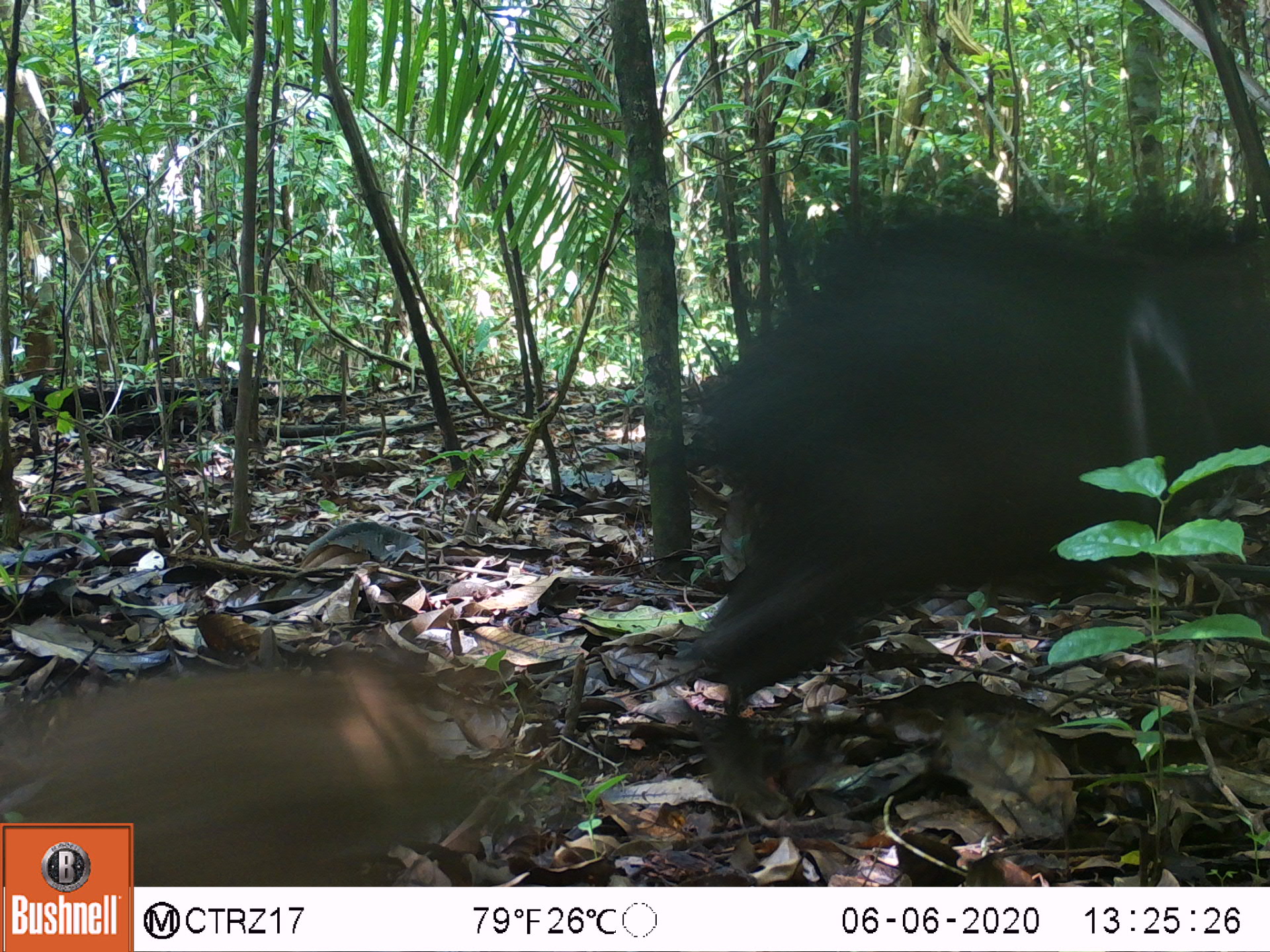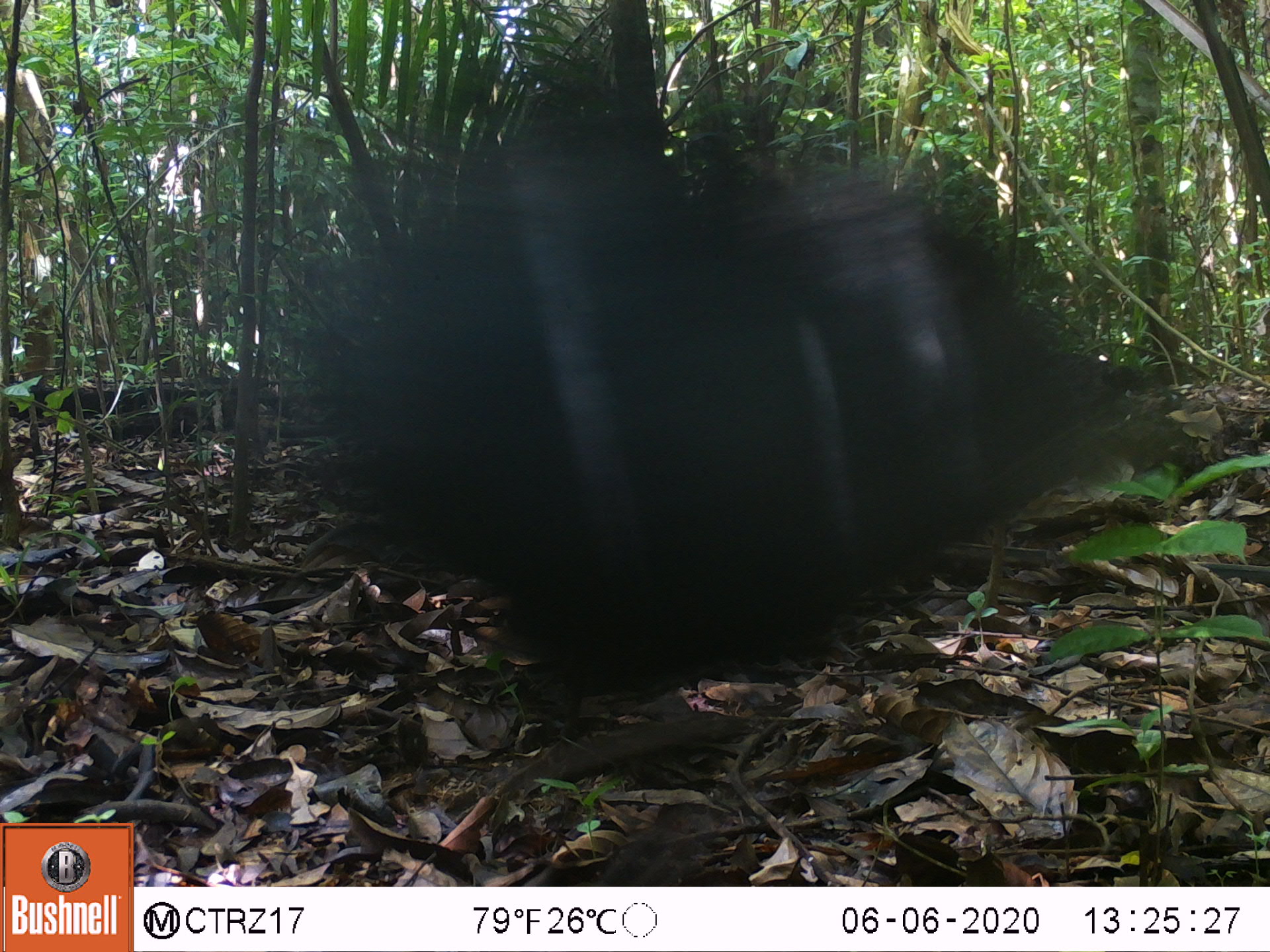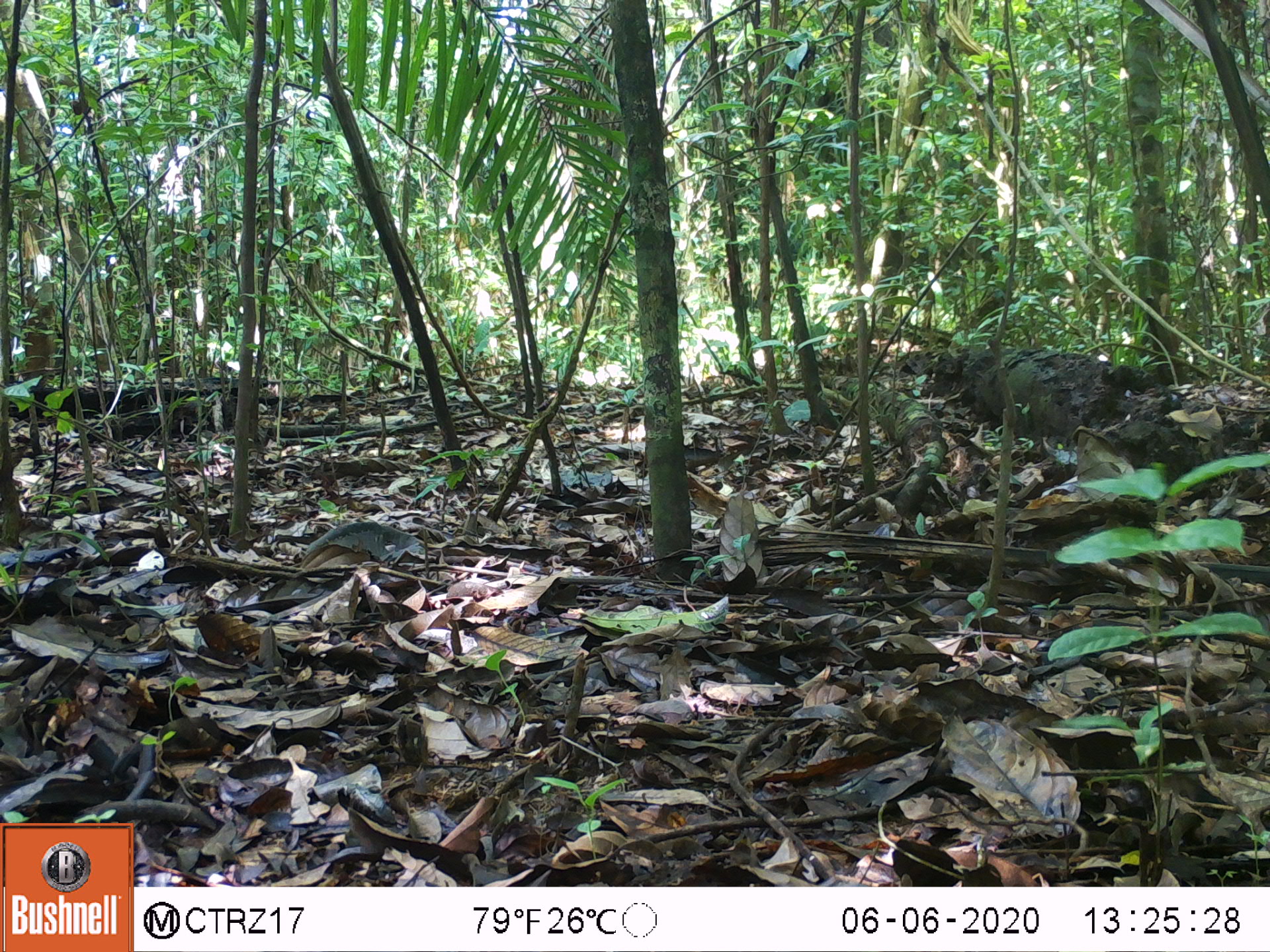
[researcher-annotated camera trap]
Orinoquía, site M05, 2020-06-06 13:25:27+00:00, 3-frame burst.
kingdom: Animalia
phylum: Chordata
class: Mammalia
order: Artiodactyla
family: Tayassuidae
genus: Tayassu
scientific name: Tayassu pecari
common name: white-lipped peccary